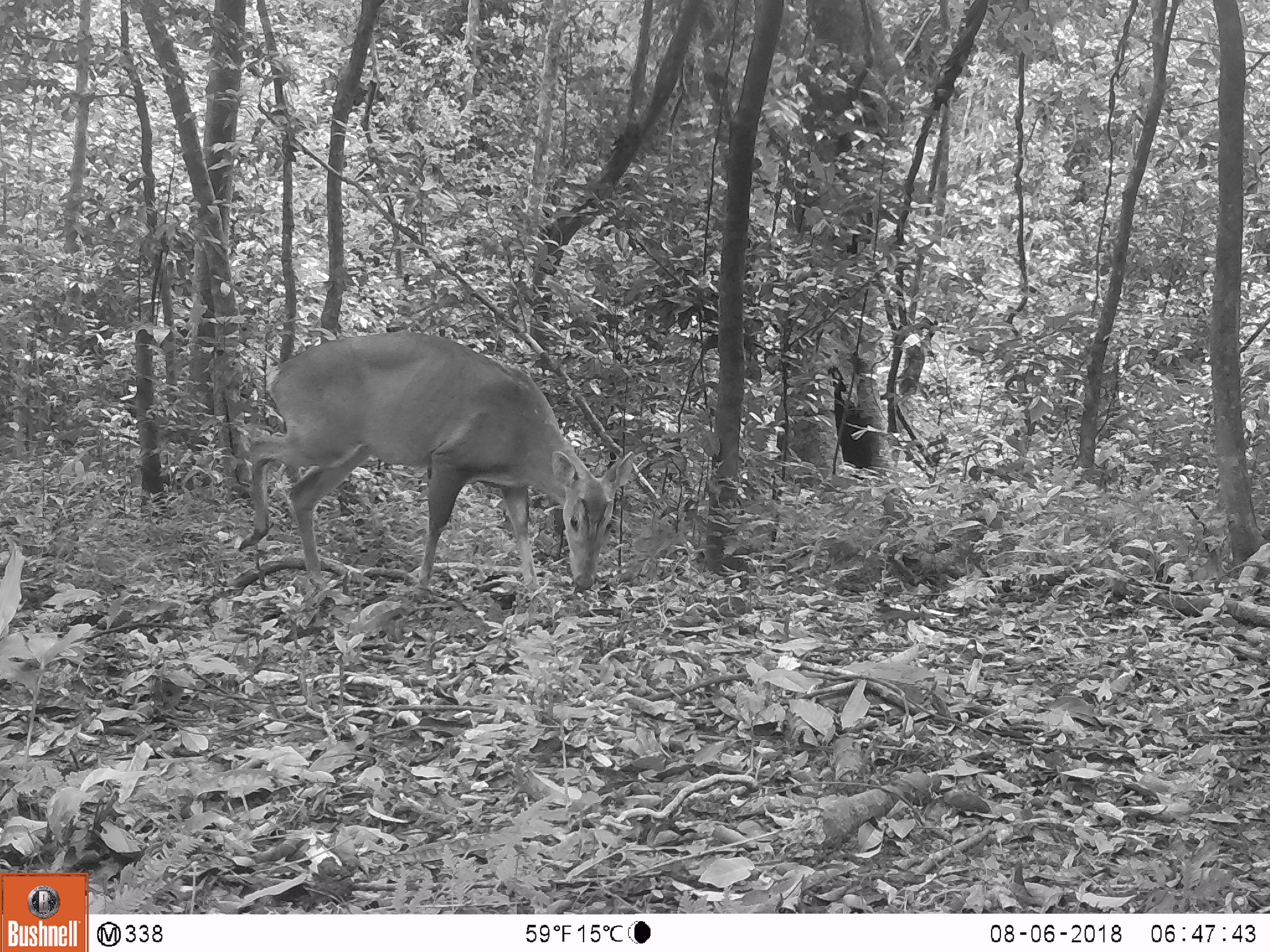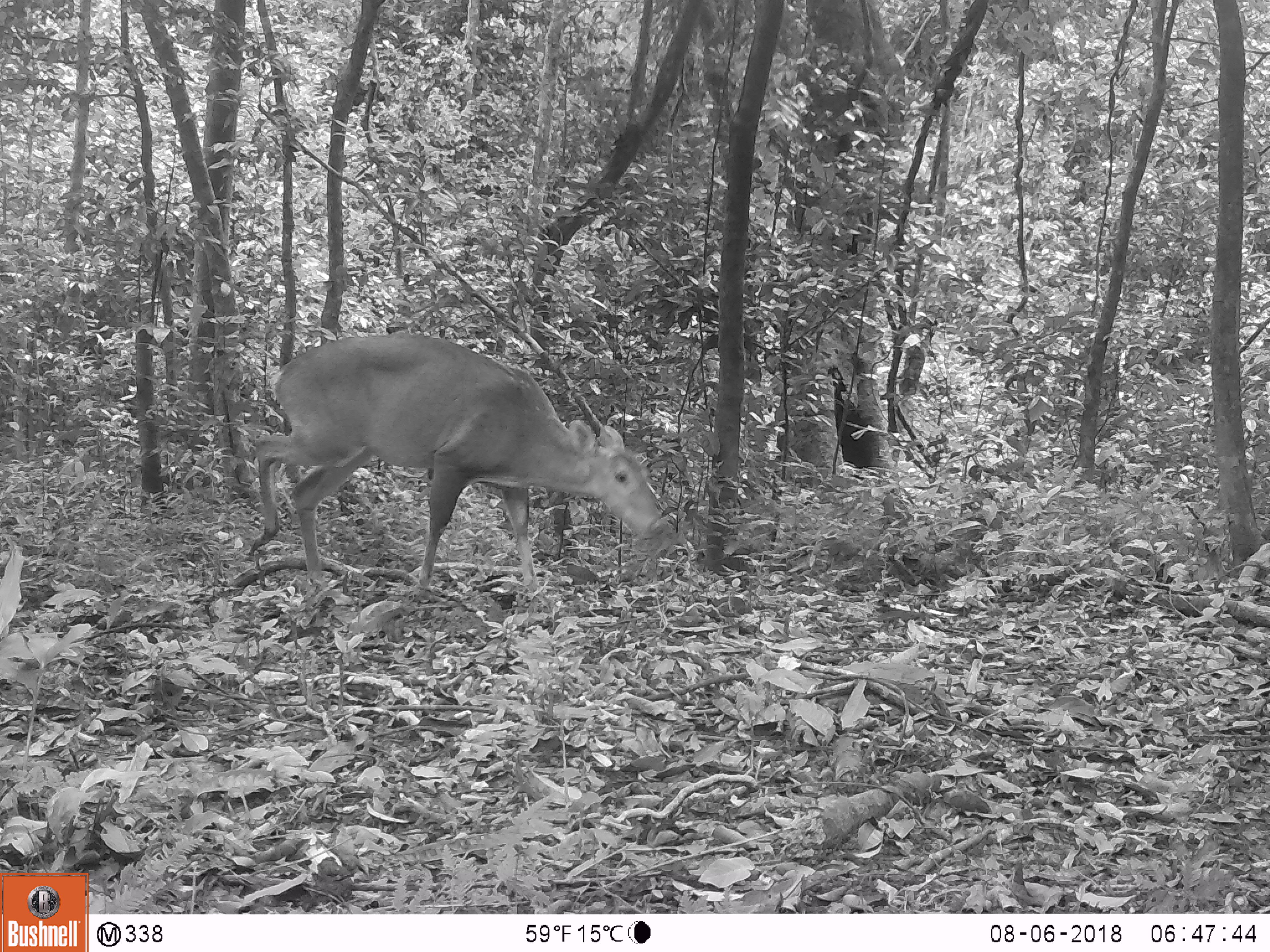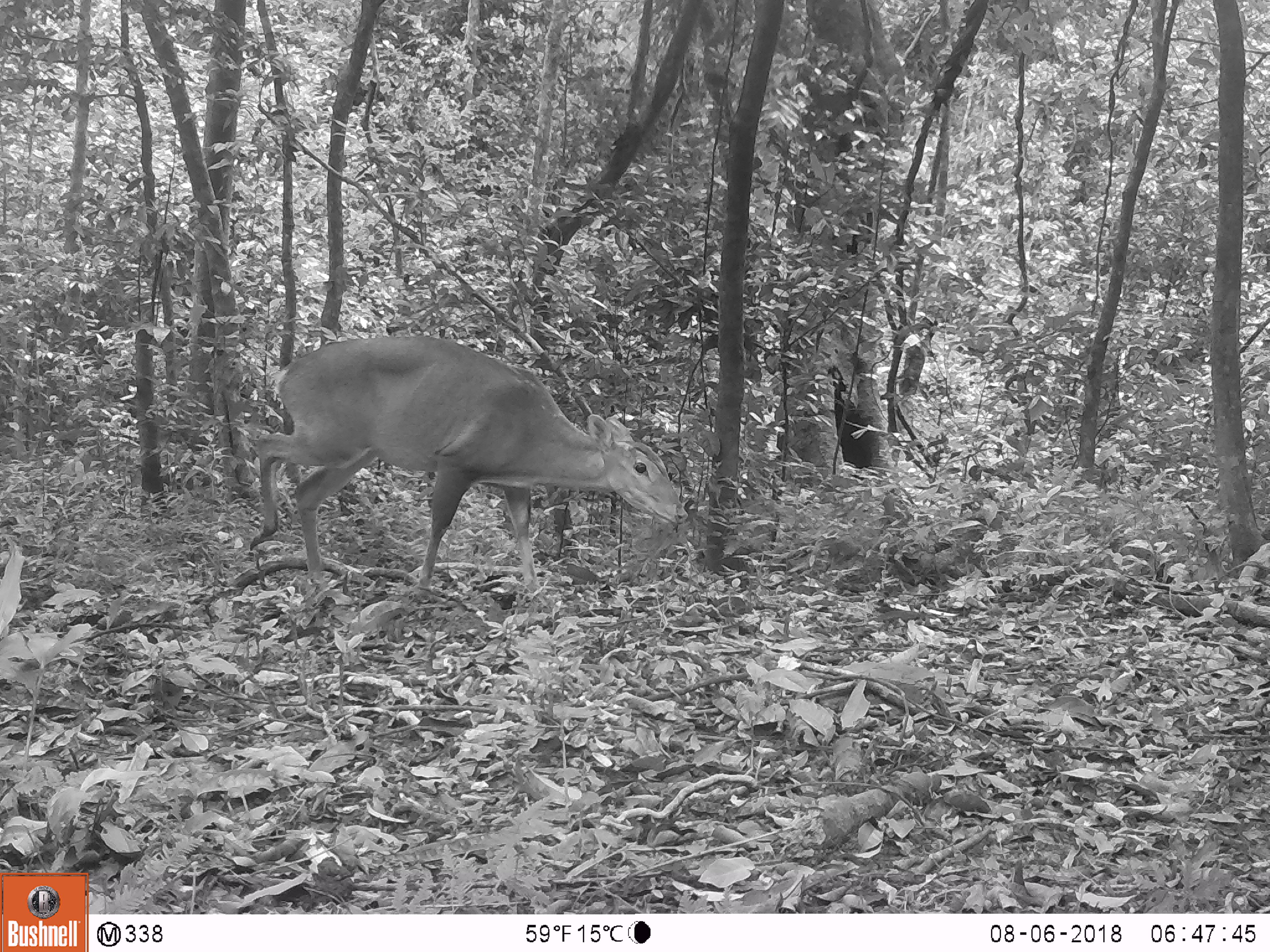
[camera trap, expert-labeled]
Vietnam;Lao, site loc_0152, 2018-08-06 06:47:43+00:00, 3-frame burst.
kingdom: Animalia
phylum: Chordata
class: Mammalia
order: Artiodactyla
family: Cervidae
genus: Muntiacus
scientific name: Muntiacus vuquangensis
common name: large-antlered muntjac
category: large antlered muntjac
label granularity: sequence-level